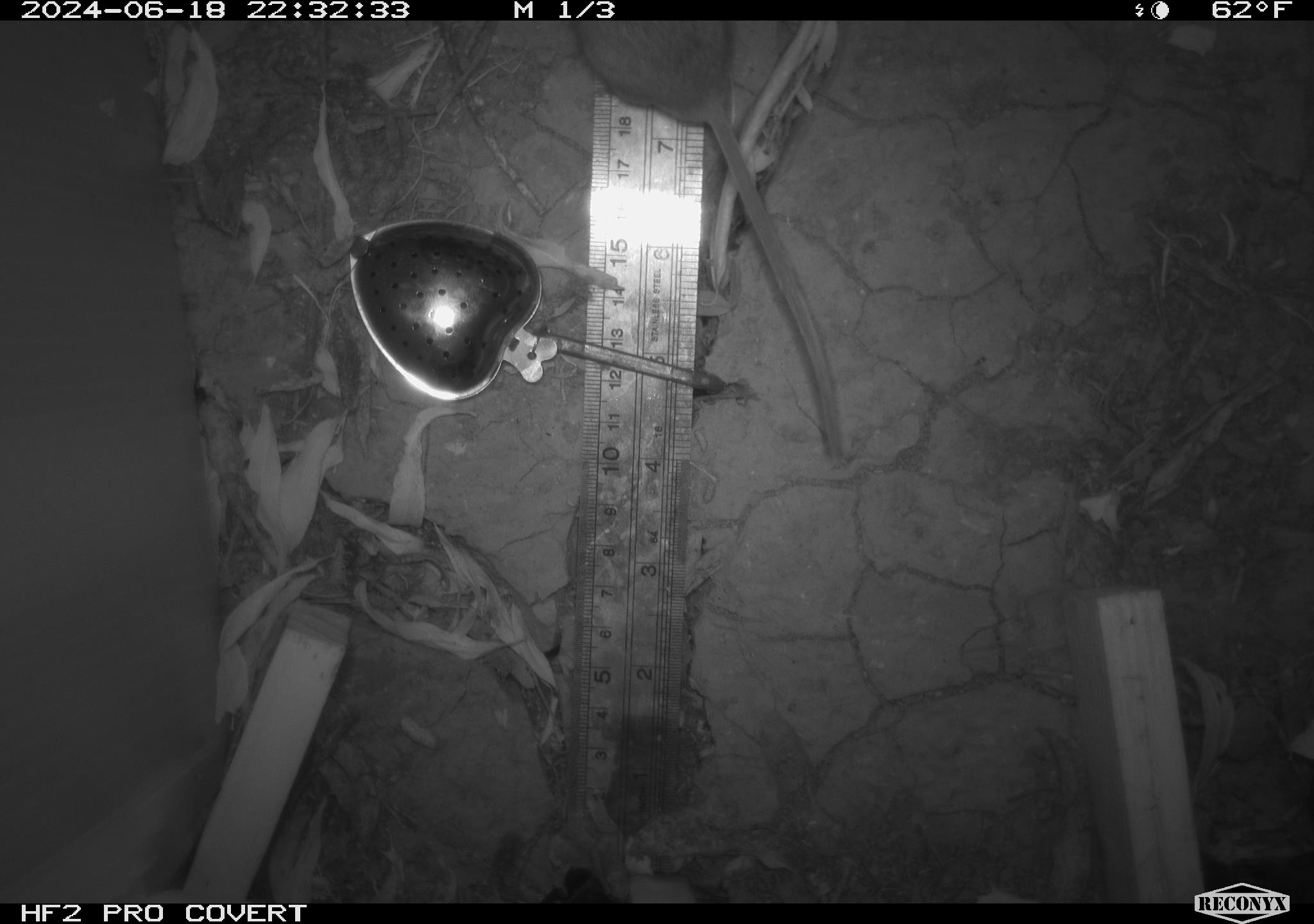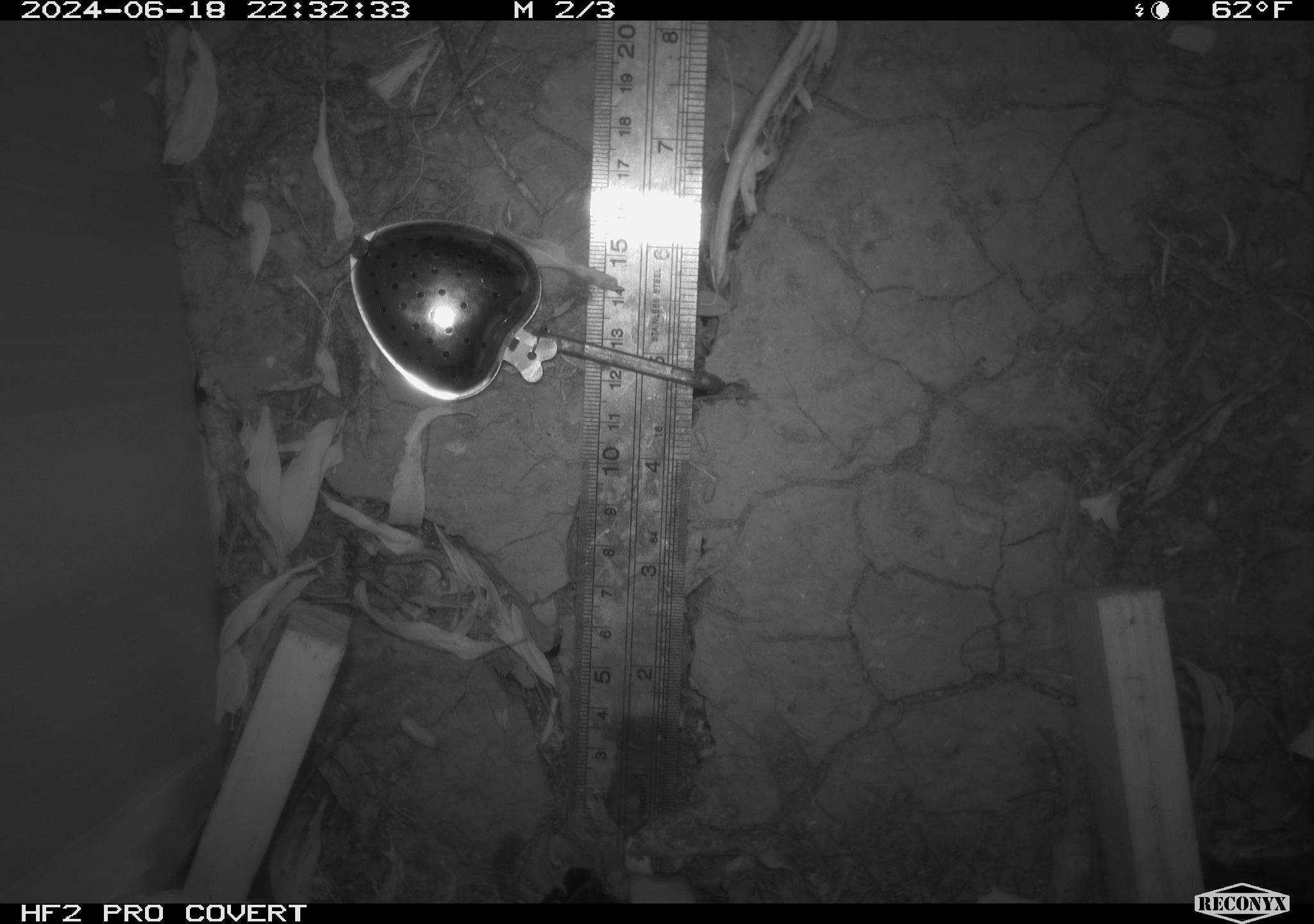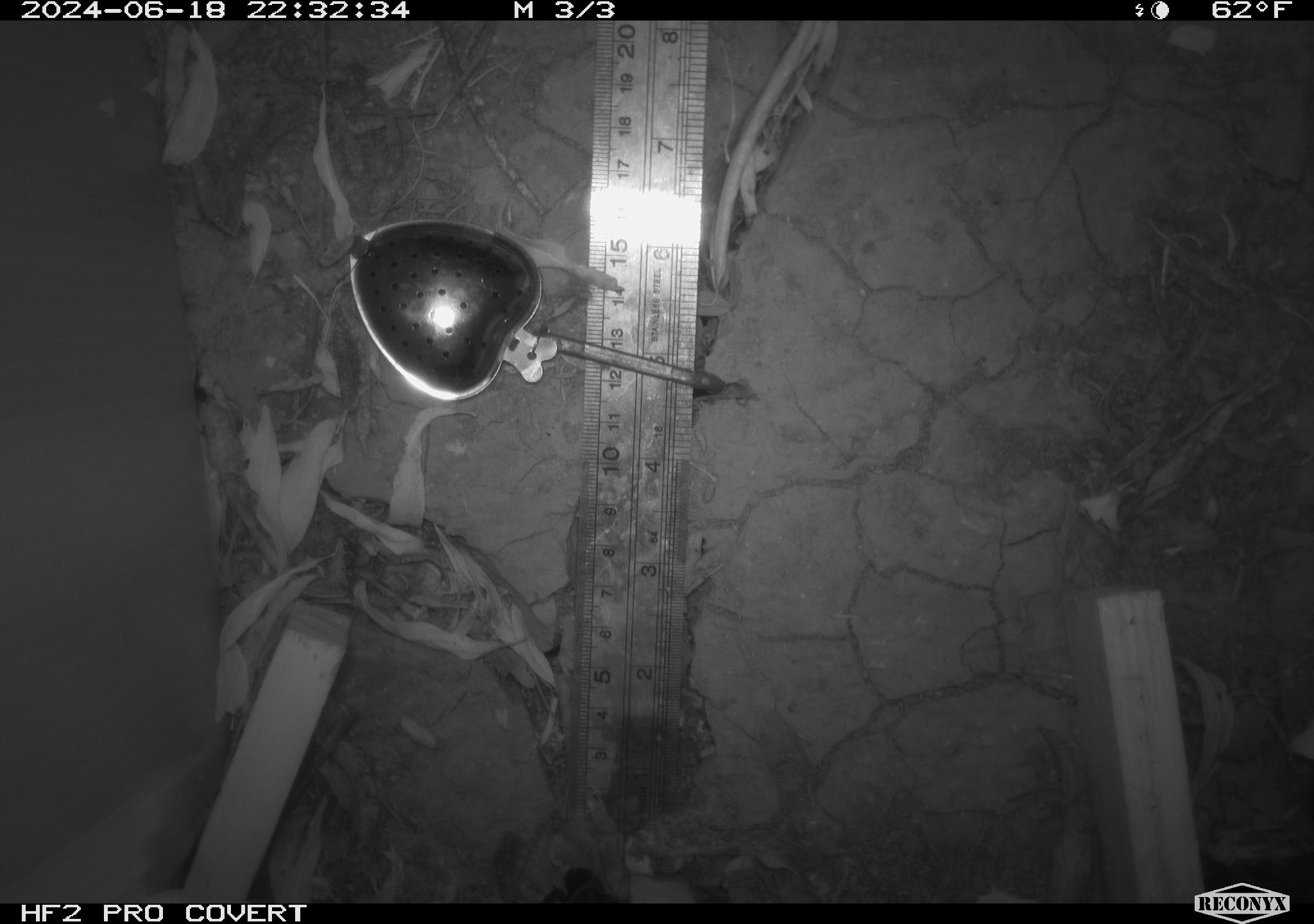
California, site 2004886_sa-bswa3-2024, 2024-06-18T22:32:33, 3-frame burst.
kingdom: Animalia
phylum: Chordata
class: Mammalia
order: Rodentia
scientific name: Rodentia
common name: mouse species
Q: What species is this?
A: Mouse species (Rodentia).